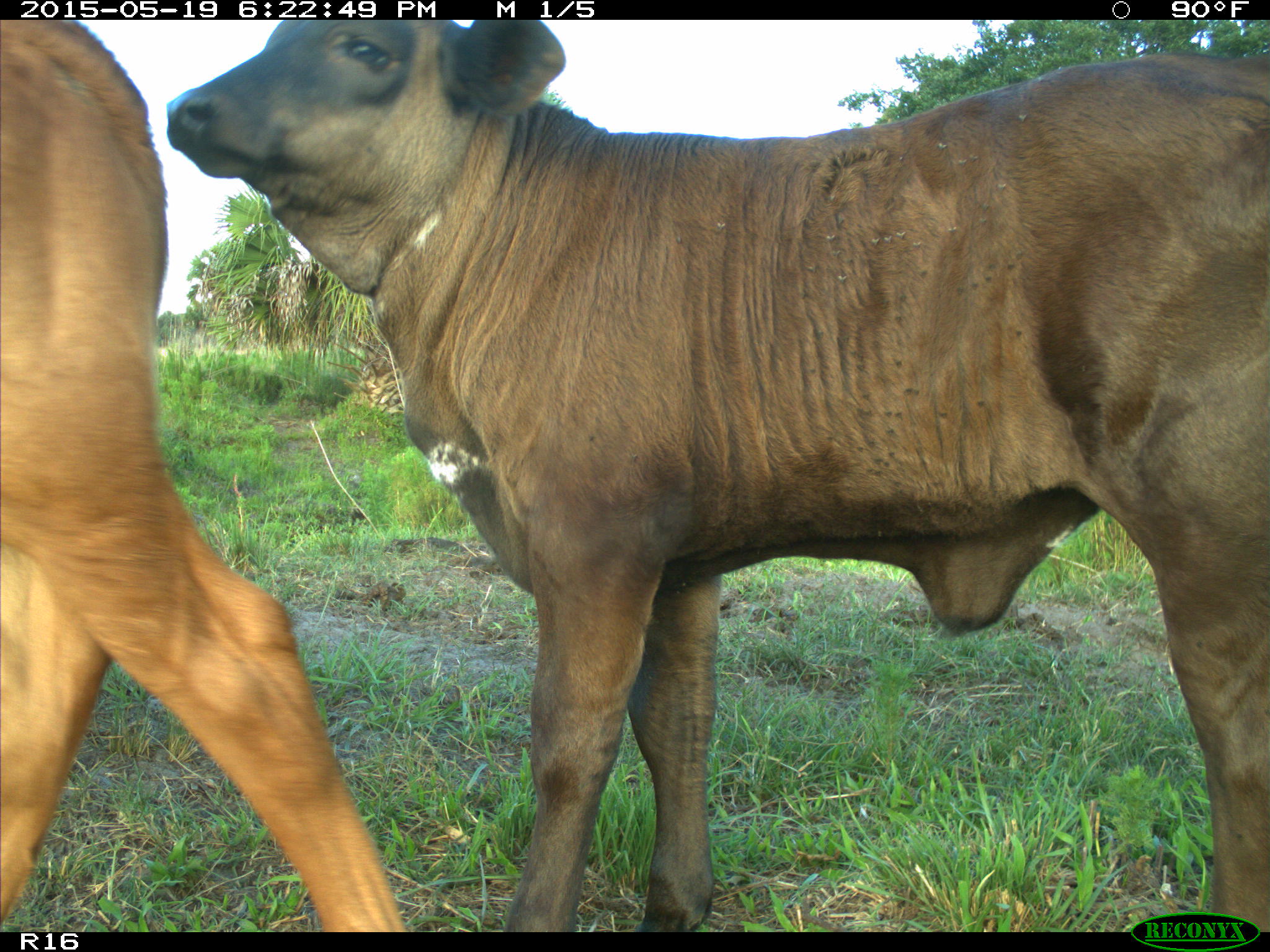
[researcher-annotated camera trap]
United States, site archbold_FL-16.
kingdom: Animalia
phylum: Chordata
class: Mammalia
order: Artiodactyla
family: Bovidae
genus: Bos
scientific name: Bos taurus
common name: domestic cow